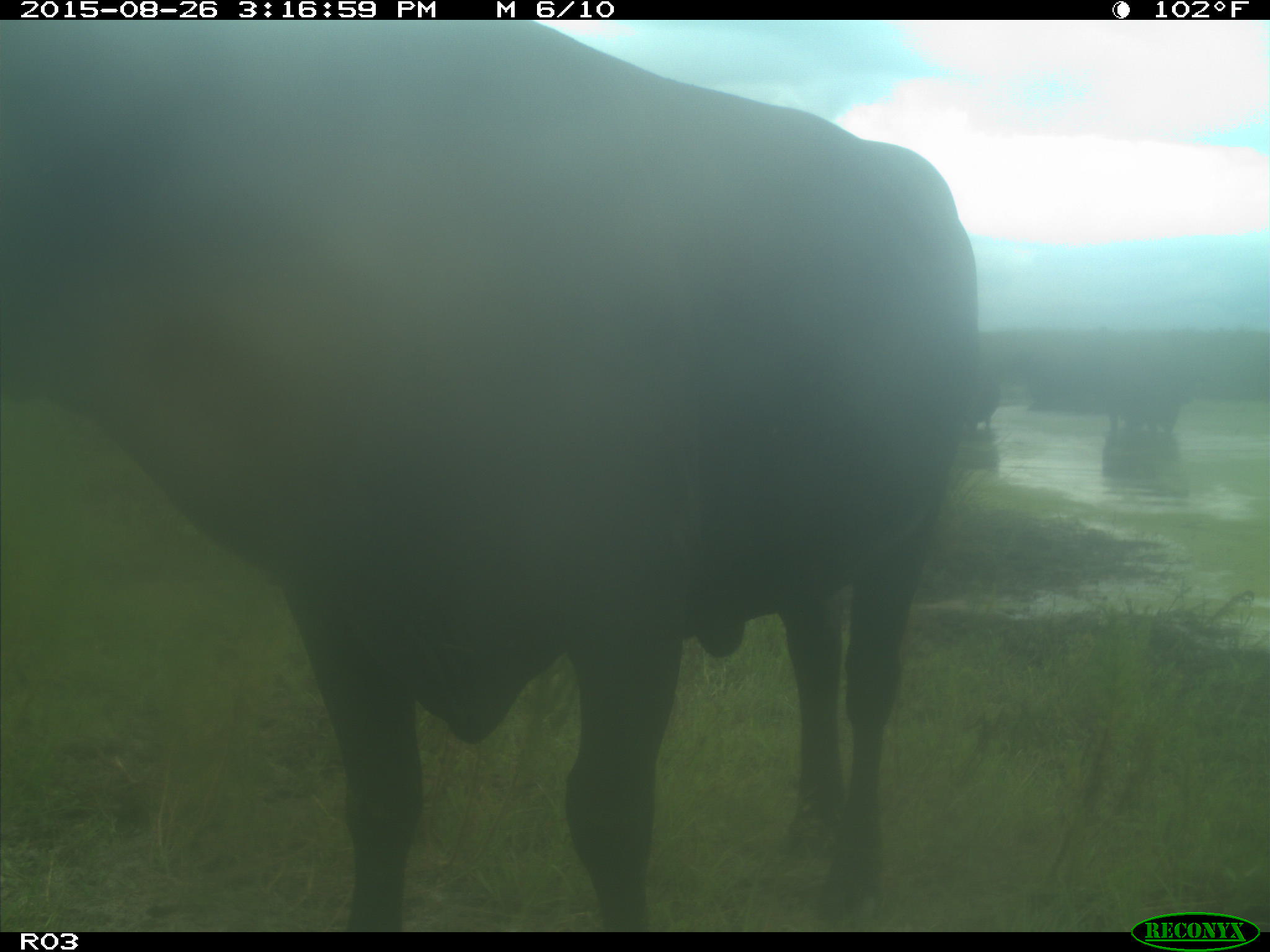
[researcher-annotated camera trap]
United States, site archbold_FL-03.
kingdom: Animalia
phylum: Chordata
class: Mammalia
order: Artiodactyla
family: Bovidae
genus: Bos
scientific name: Bos taurus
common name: domestic cow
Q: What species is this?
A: Bos taurus (domestic cow).